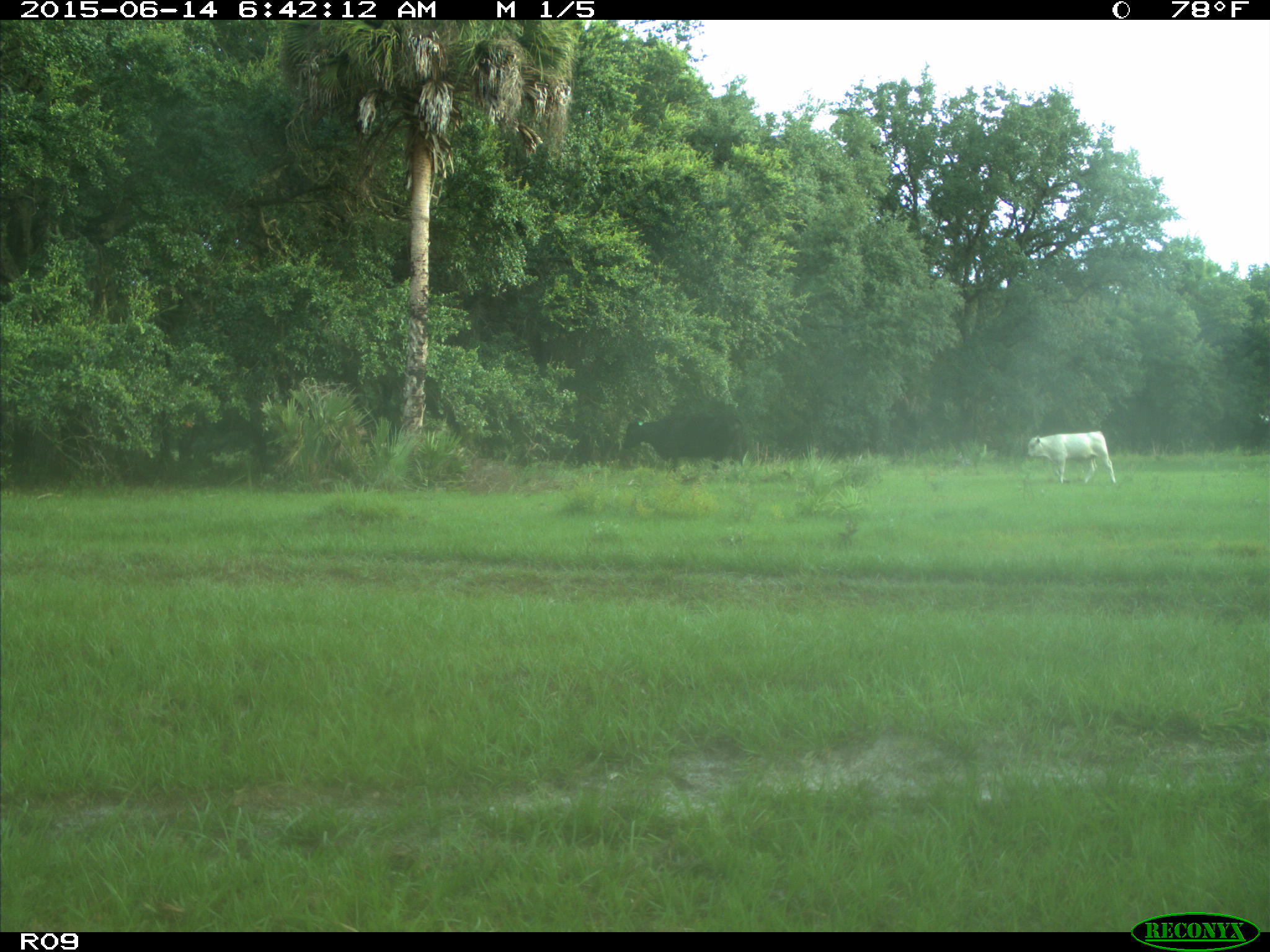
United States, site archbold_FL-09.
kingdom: Animalia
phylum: Chordata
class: Mammalia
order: Artiodactyla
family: Bovidae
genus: Bos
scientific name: Bos taurus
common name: domestic cow